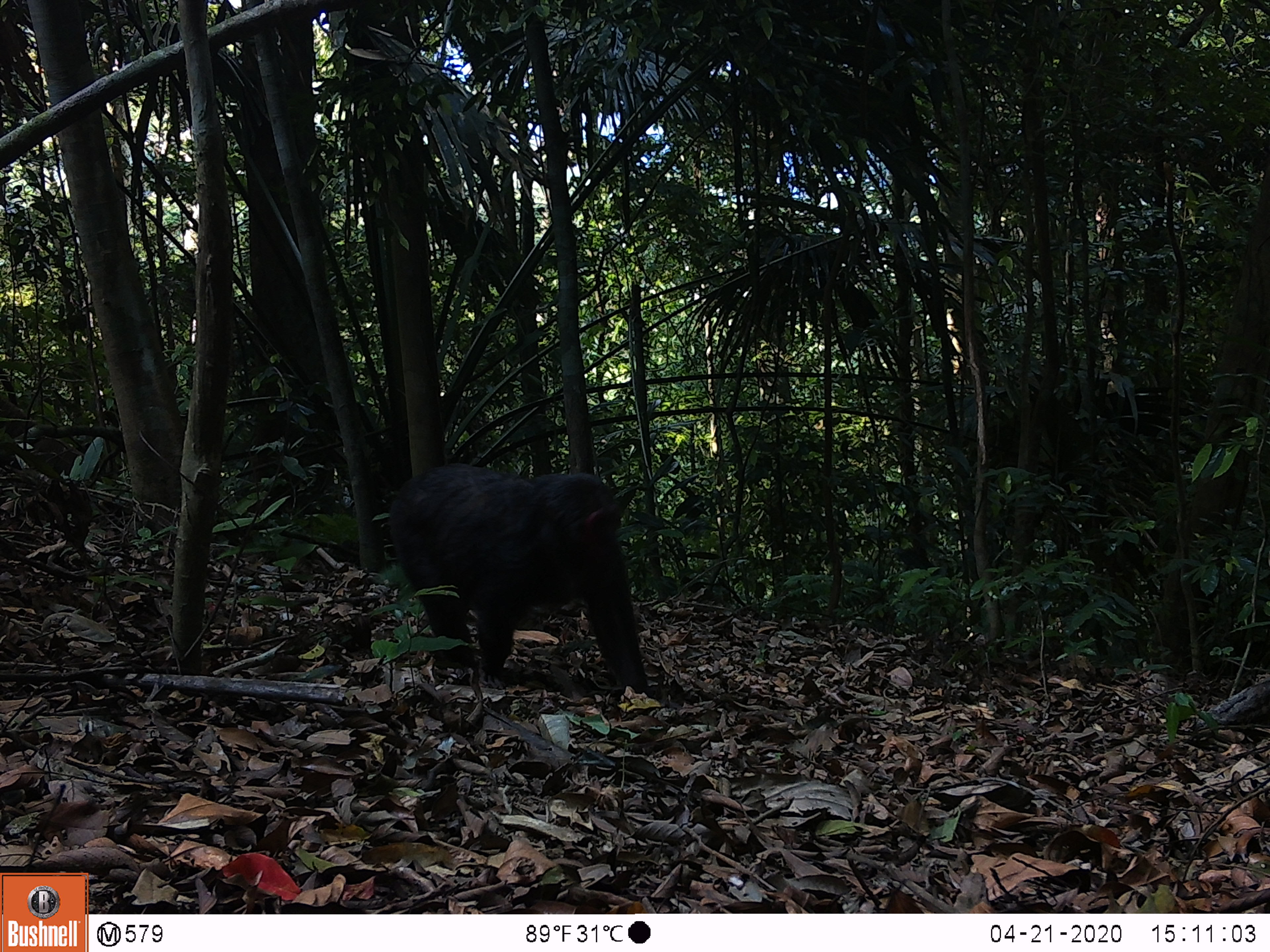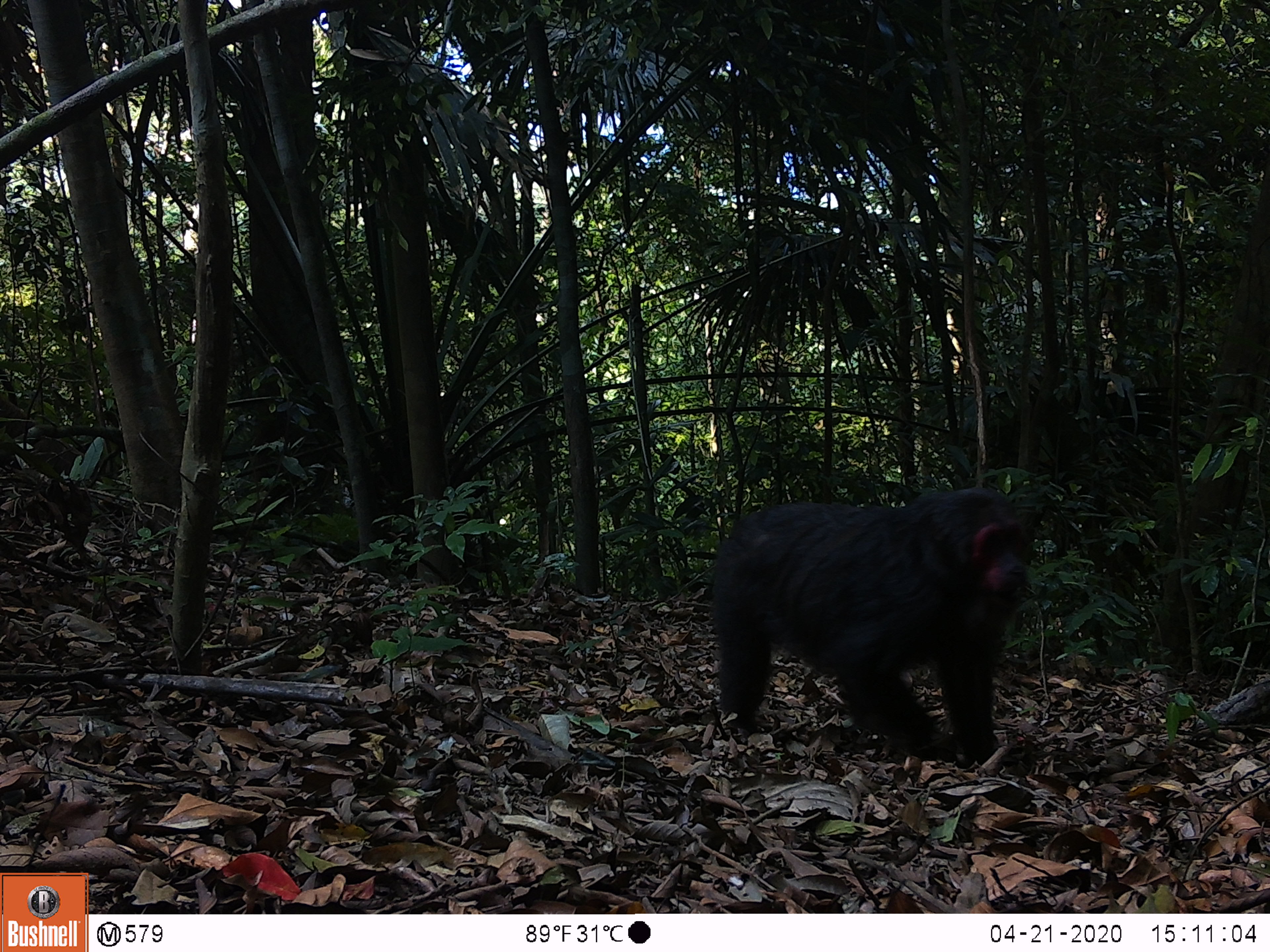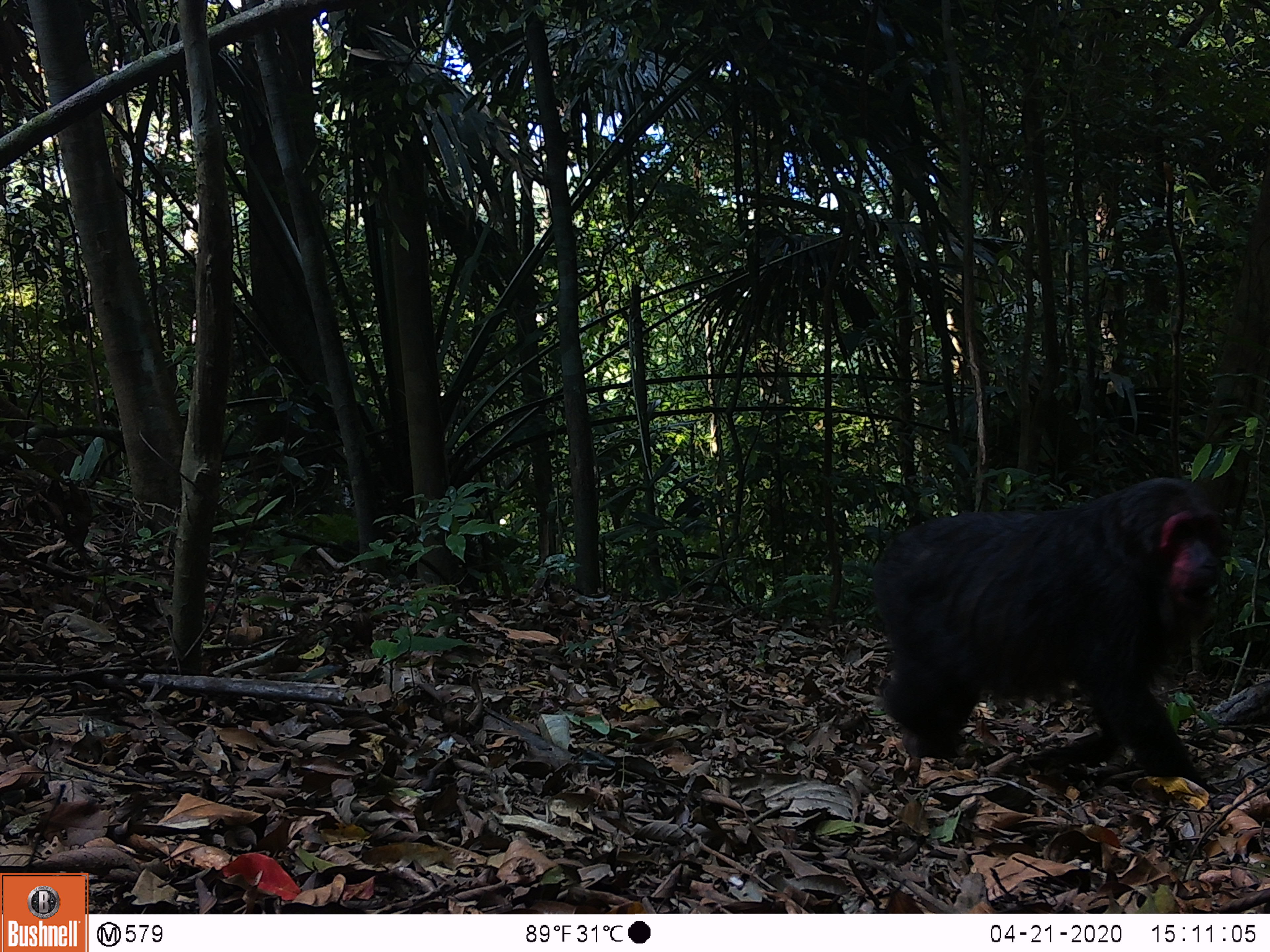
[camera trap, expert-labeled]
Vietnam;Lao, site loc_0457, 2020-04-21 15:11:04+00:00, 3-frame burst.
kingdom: Animalia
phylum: Chordata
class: Mammalia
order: Primates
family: Cercopithecidae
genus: Macaca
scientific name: Macaca arctoides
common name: stump-tailed macaque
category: stump tailed macaque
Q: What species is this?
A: Stump tailed macaque (stump-tailed macaque) (Macaca arctoides).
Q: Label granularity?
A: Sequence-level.